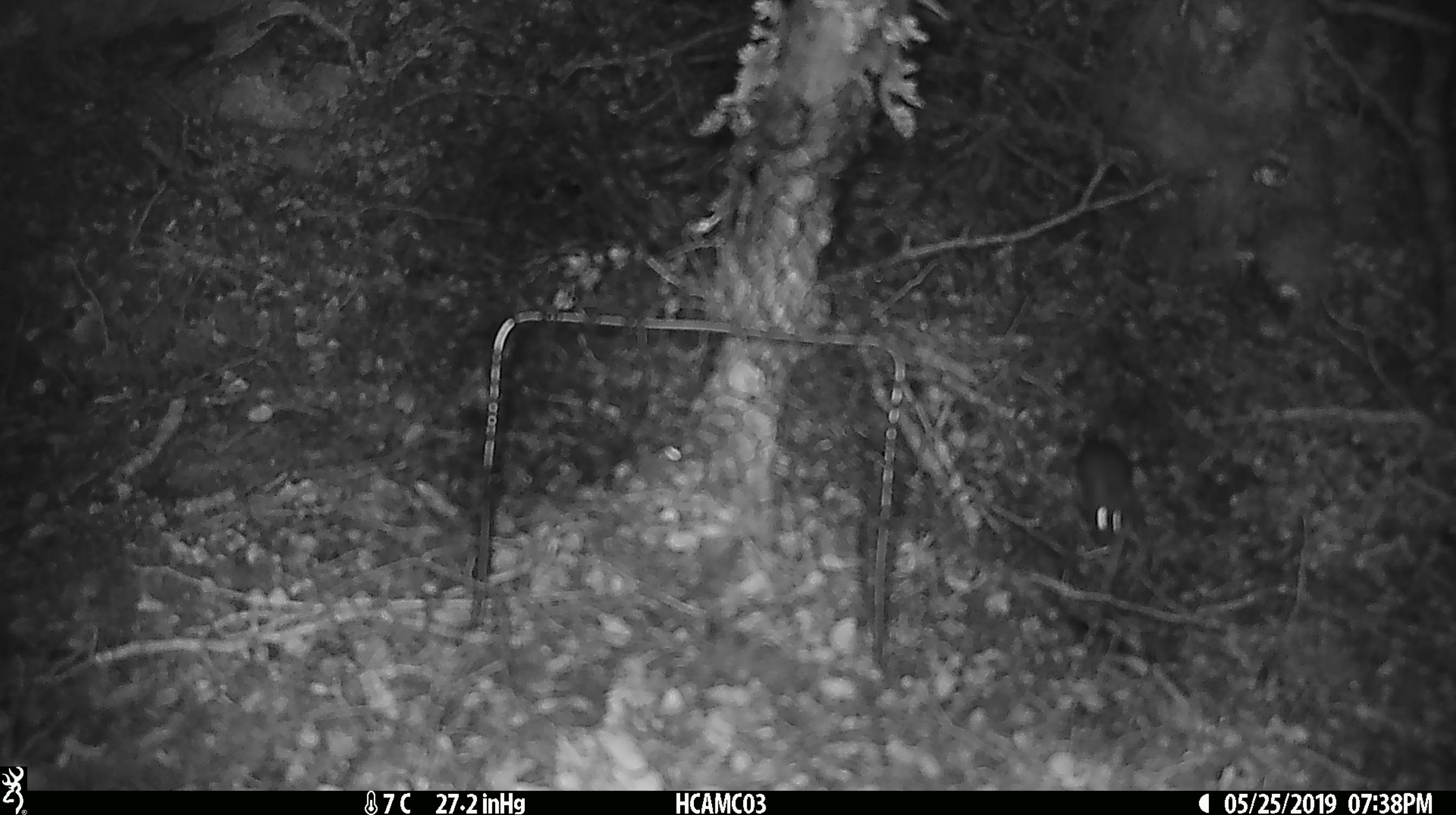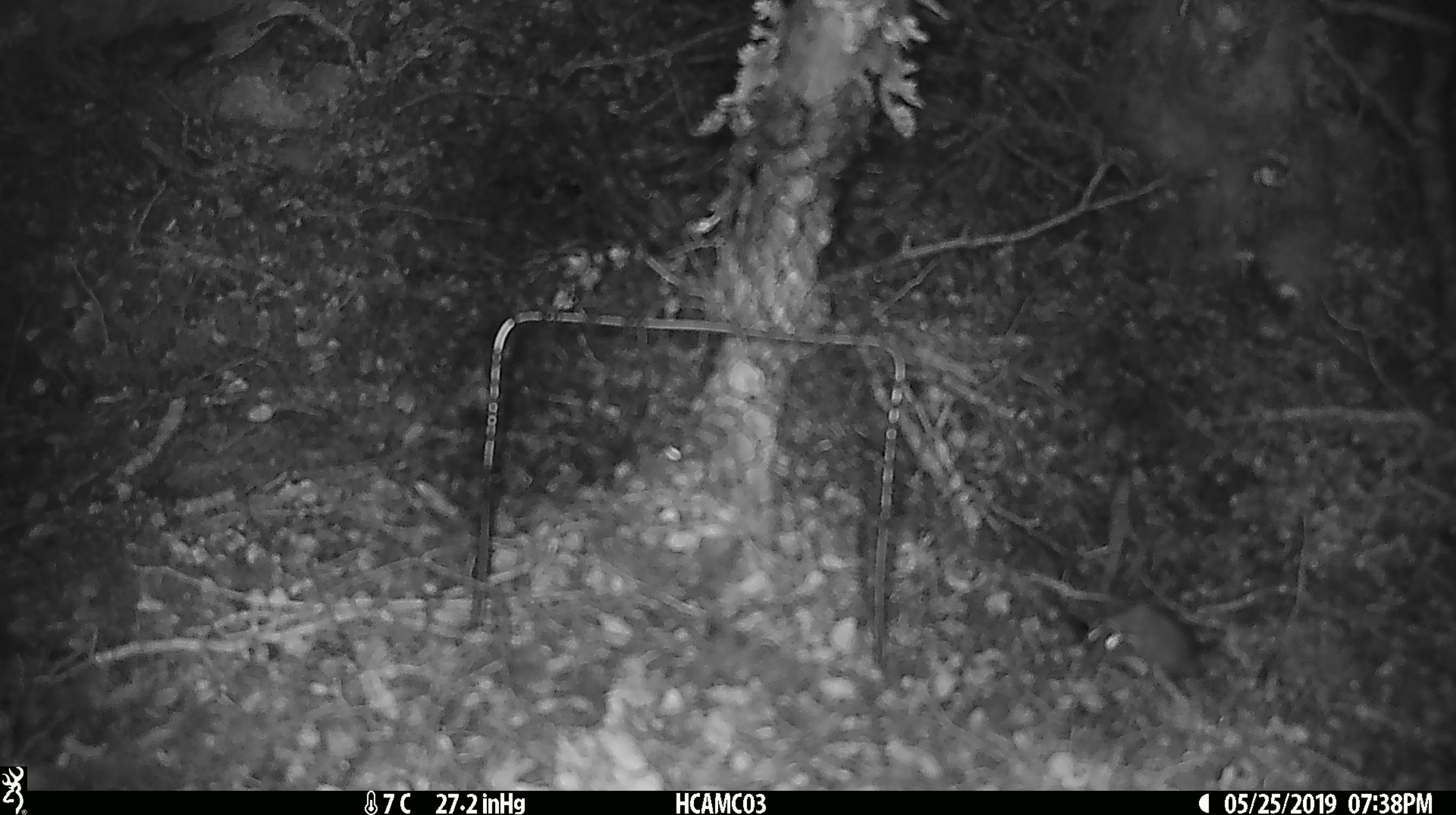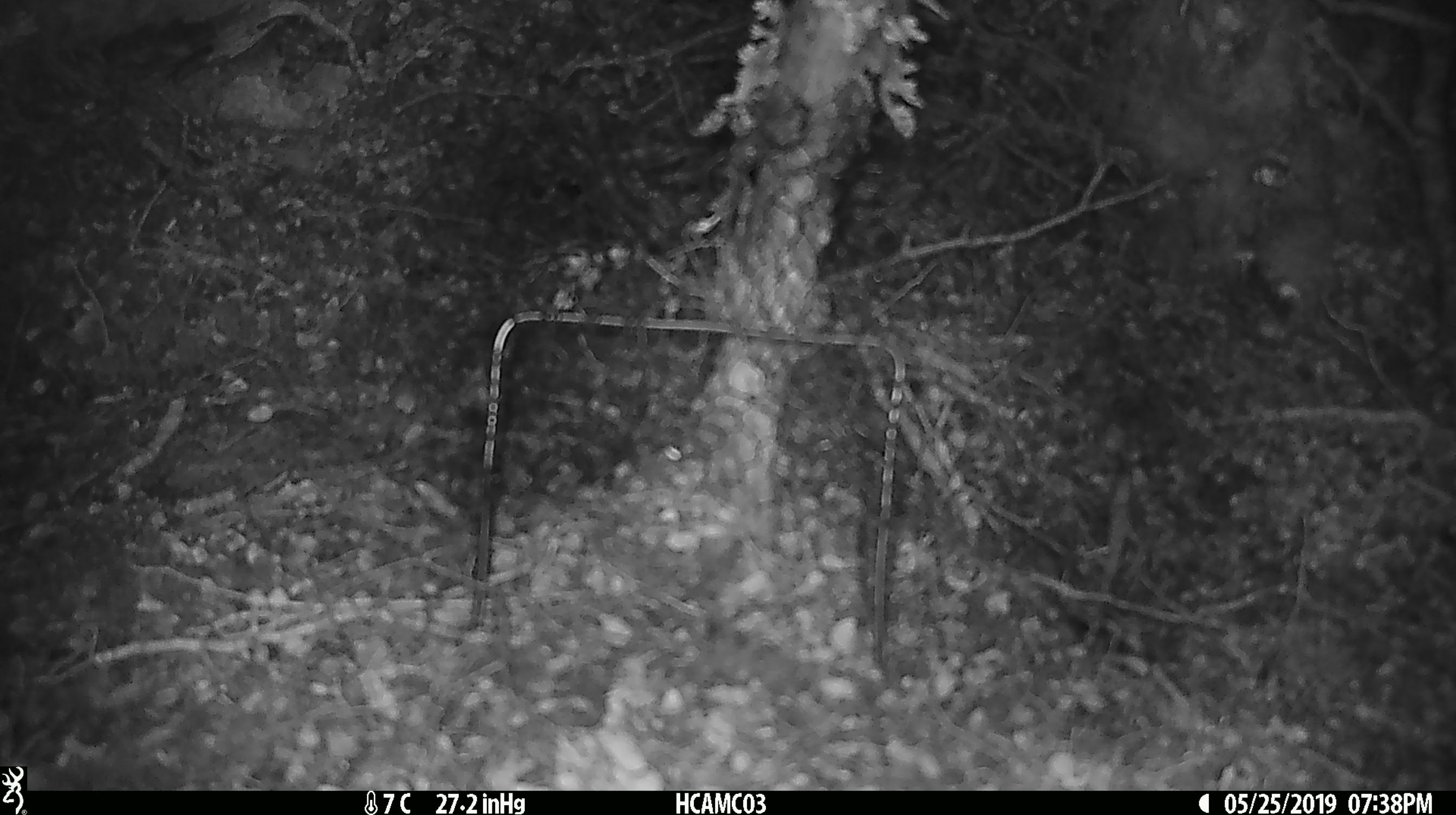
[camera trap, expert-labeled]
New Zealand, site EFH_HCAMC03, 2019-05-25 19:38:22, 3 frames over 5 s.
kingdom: Animalia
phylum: Chordata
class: Mammalia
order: Rodentia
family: Muridae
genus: Mus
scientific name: Mus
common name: mouse